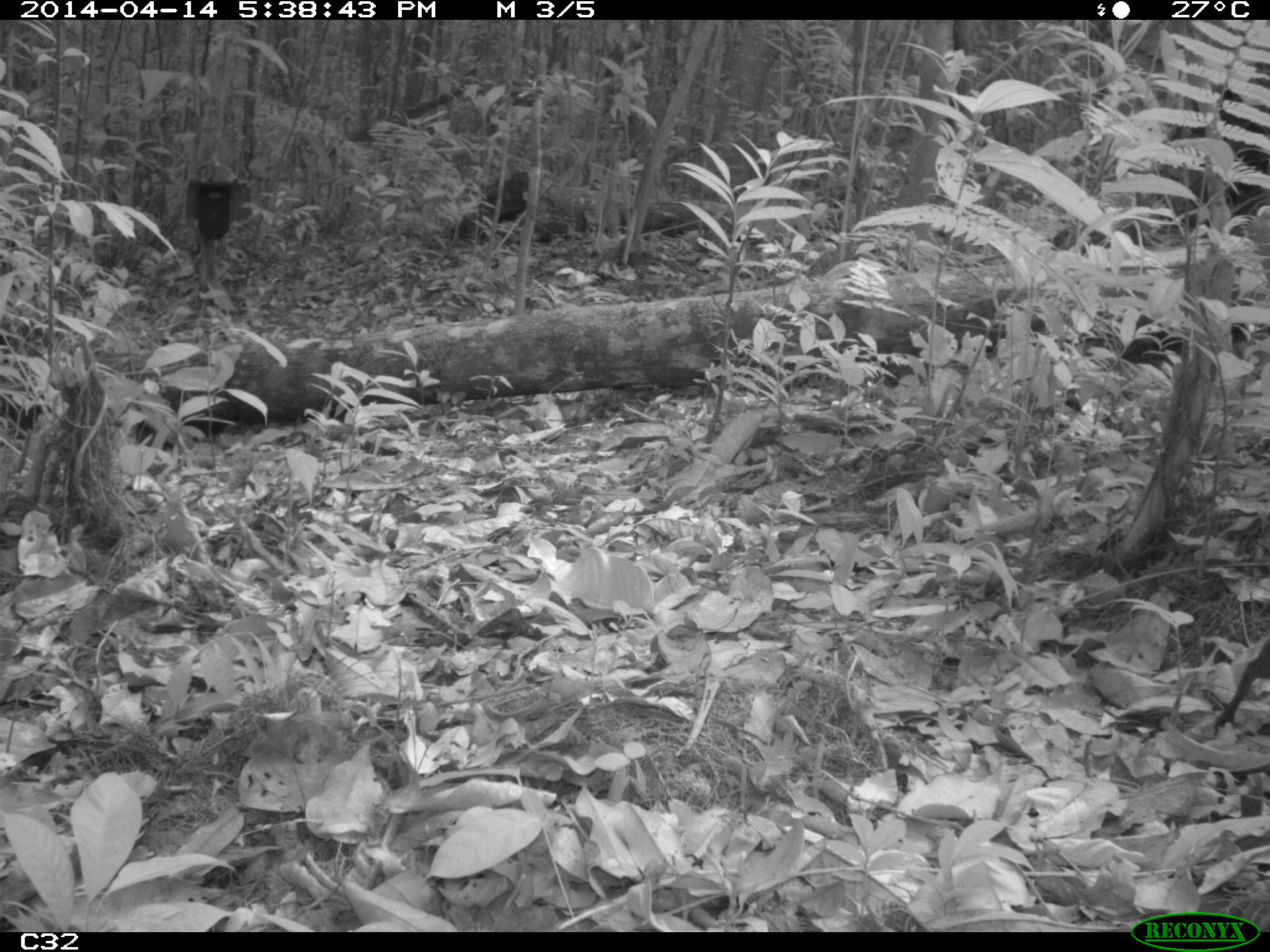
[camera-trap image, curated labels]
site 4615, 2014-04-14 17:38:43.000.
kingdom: Animalia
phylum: Chordata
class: Mammalia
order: Rodentia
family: Dasyproctidae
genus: Myoprocta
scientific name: Myoprocta pratti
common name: green acouchi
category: myoprocta pratii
Myoprocta pratii (green acouchi) (Myoprocta pratti), count 1, age adult.